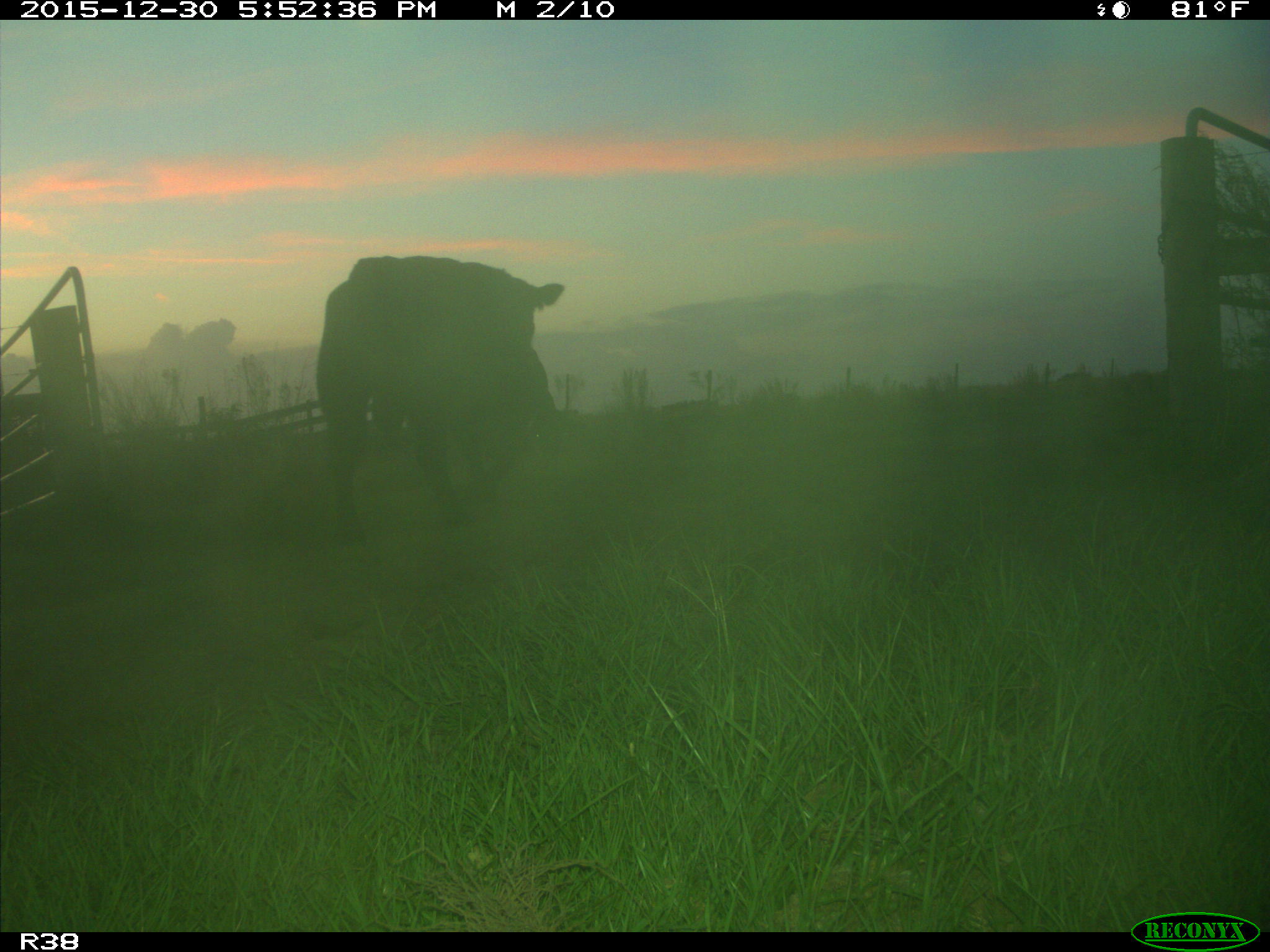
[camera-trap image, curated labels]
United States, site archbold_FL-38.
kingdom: Animalia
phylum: Chordata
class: Mammalia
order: Artiodactyla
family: Bovidae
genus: Bos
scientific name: Bos taurus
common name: domestic cow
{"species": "Bos taurus (domestic cow)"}